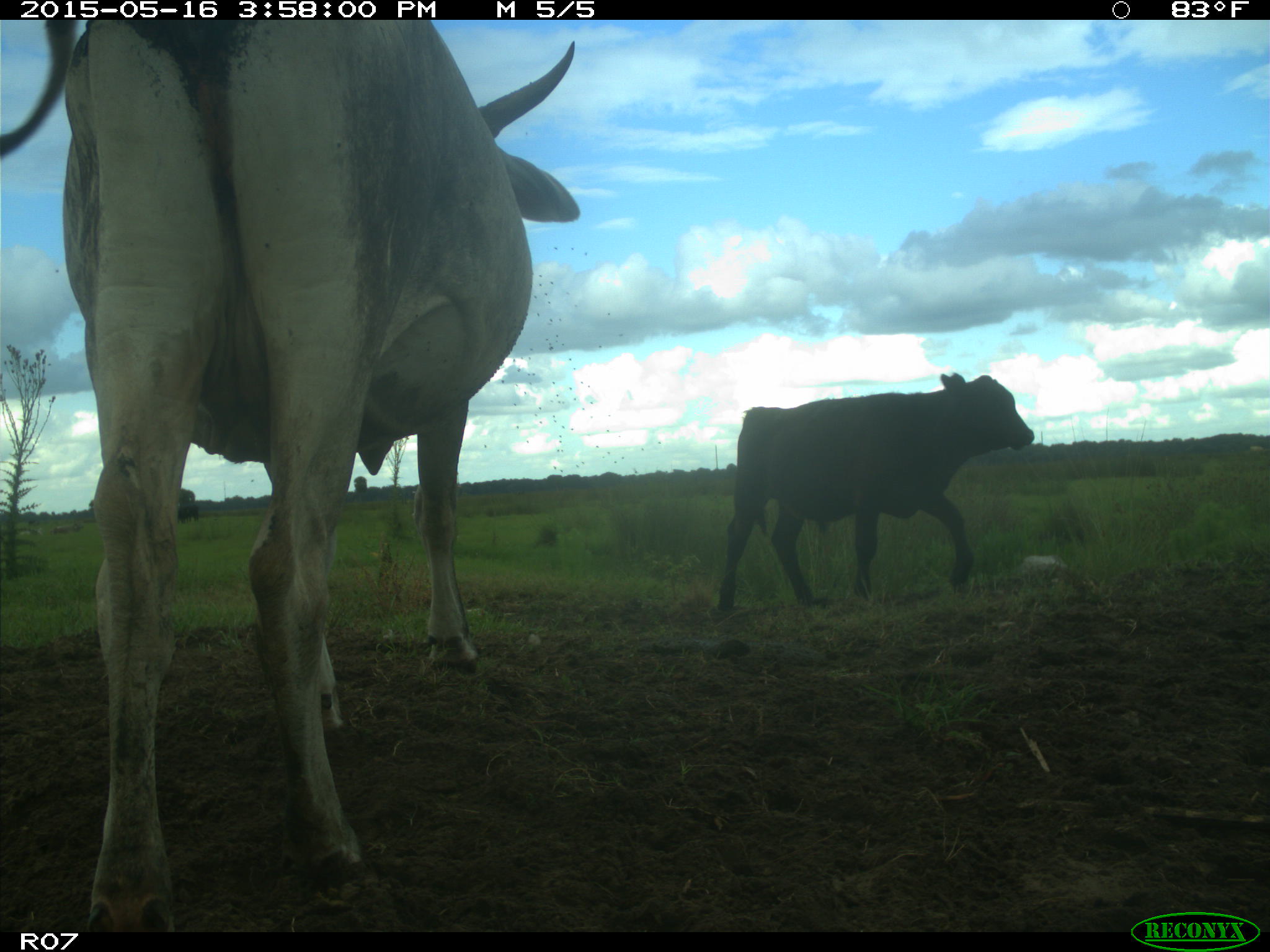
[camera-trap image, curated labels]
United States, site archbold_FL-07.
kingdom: Animalia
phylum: Chordata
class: Mammalia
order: Artiodactyla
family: Bovidae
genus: Bos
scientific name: Bos taurus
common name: domestic cow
Bos taurus (domestic cow).